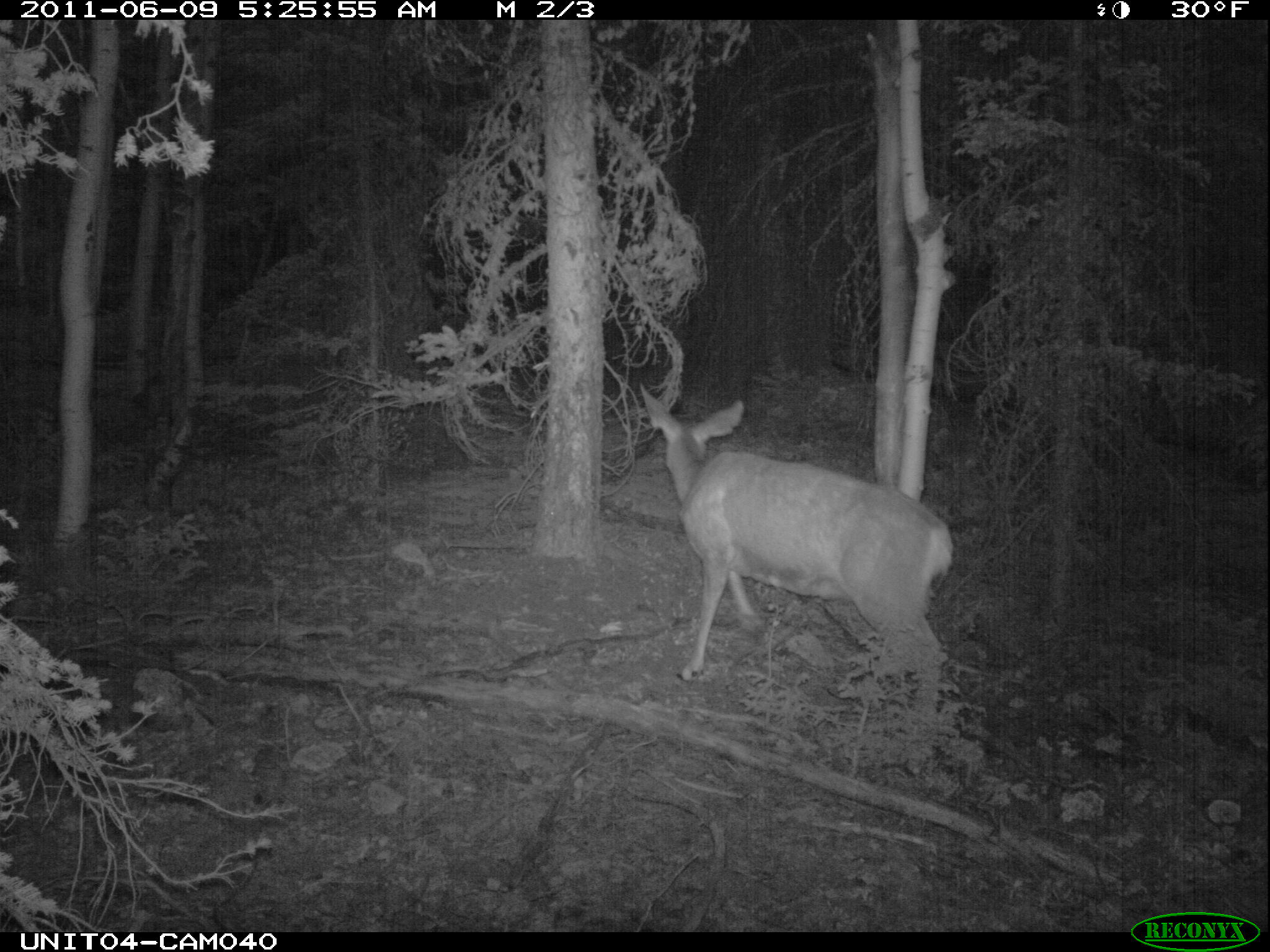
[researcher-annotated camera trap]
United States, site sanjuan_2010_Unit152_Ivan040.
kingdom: Animalia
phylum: Chordata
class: Mammalia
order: Artiodactyla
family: Cervidae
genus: Odocoileus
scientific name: Odocoileus hemionus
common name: mule deer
Odocoileus hemionus (mule deer).